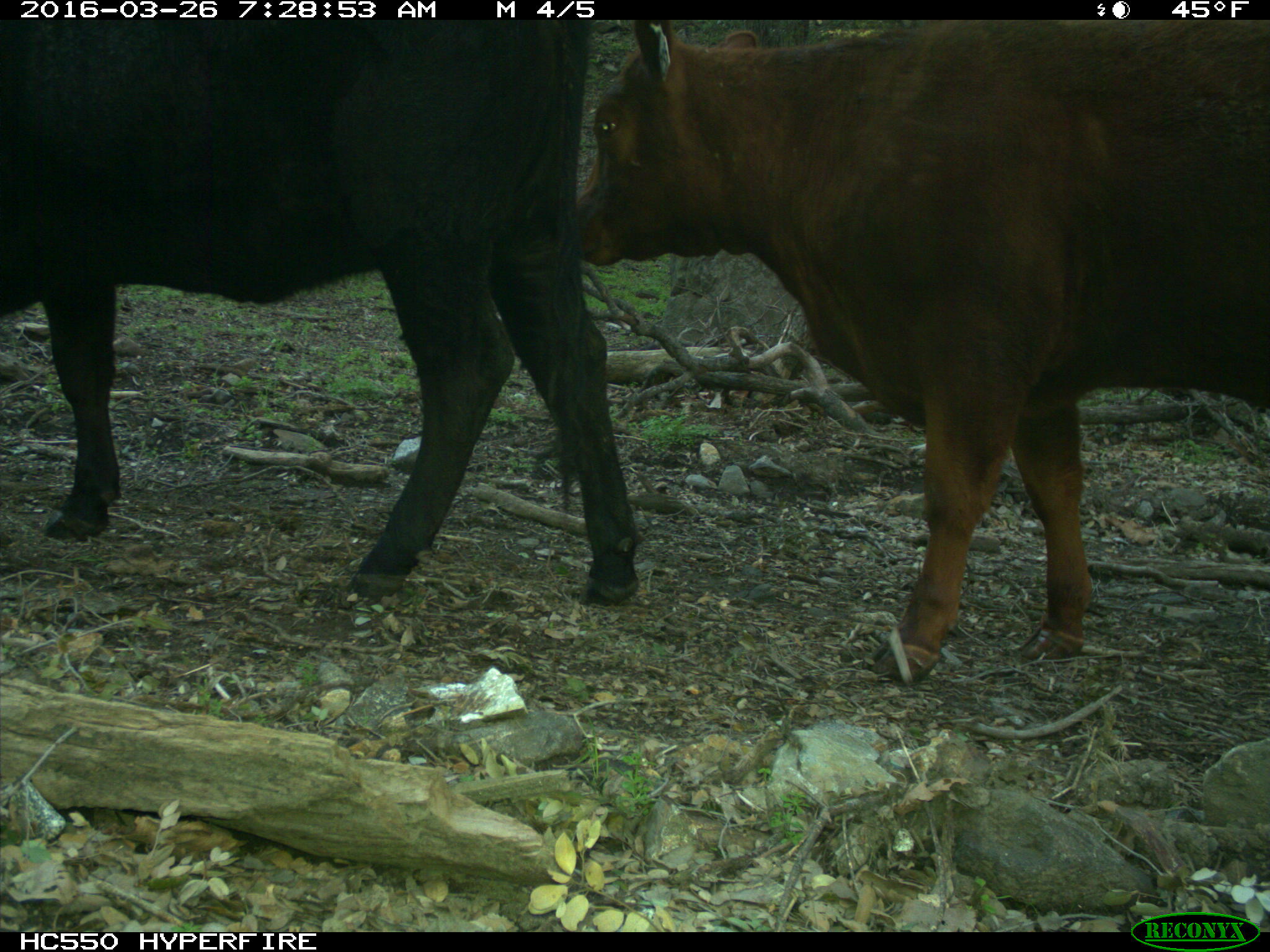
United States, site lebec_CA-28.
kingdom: Animalia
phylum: Chordata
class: Mammalia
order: Artiodactyla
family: Bovidae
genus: Bos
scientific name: Bos taurus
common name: domestic cow